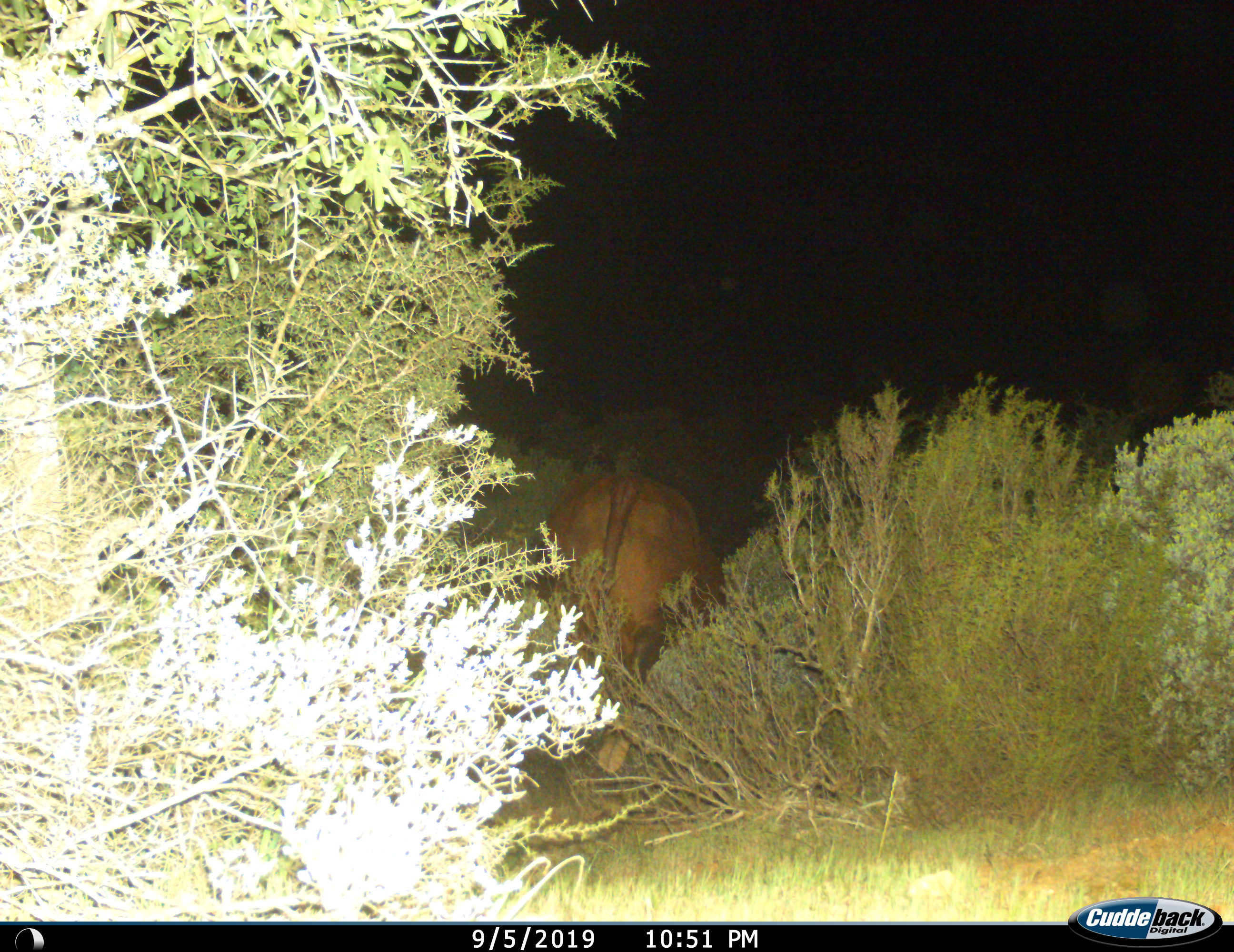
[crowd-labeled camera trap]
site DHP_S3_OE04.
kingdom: Animalia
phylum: Chordata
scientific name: Vertebrata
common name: domestic animal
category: domesticanimal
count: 1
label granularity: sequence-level